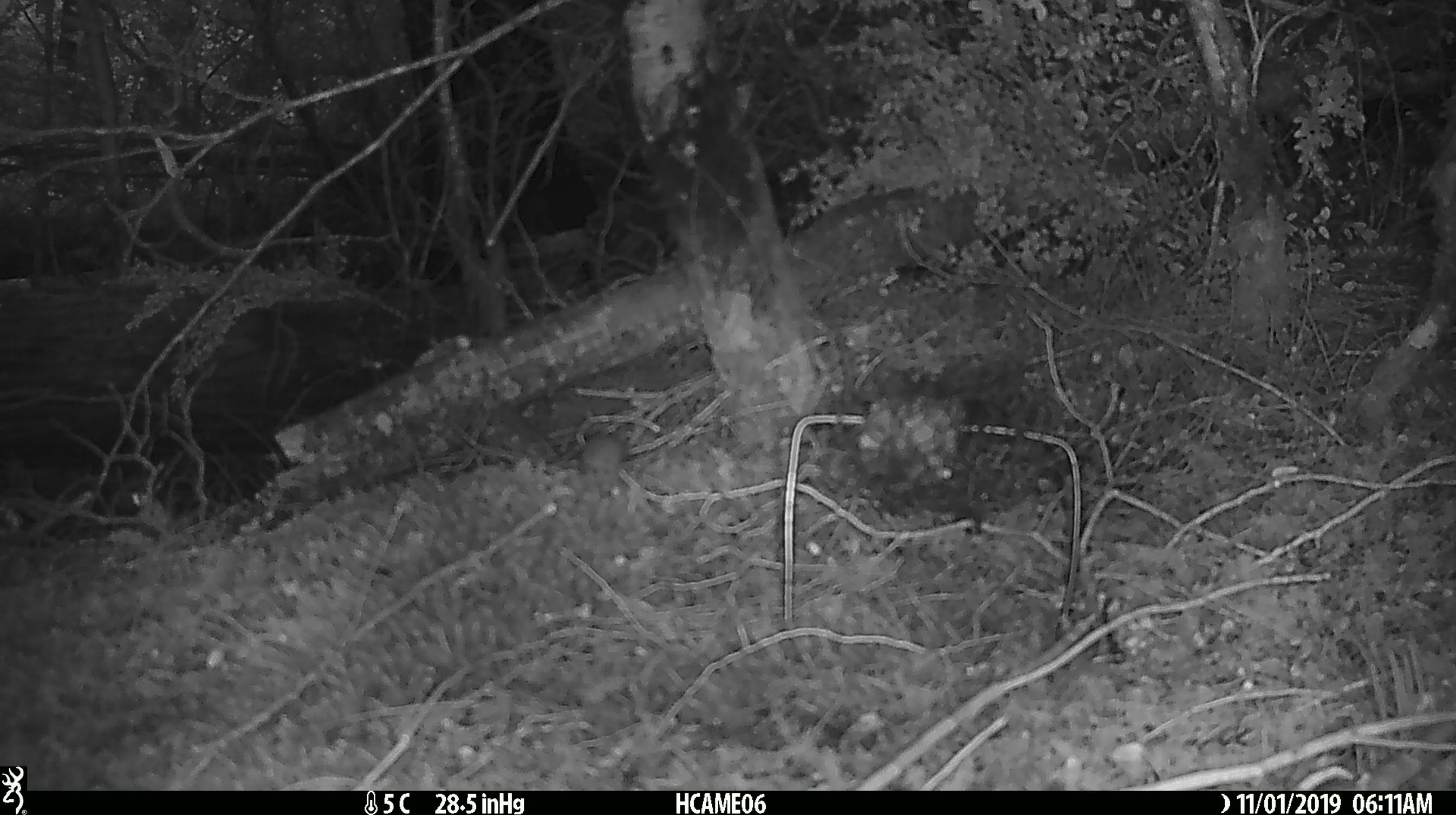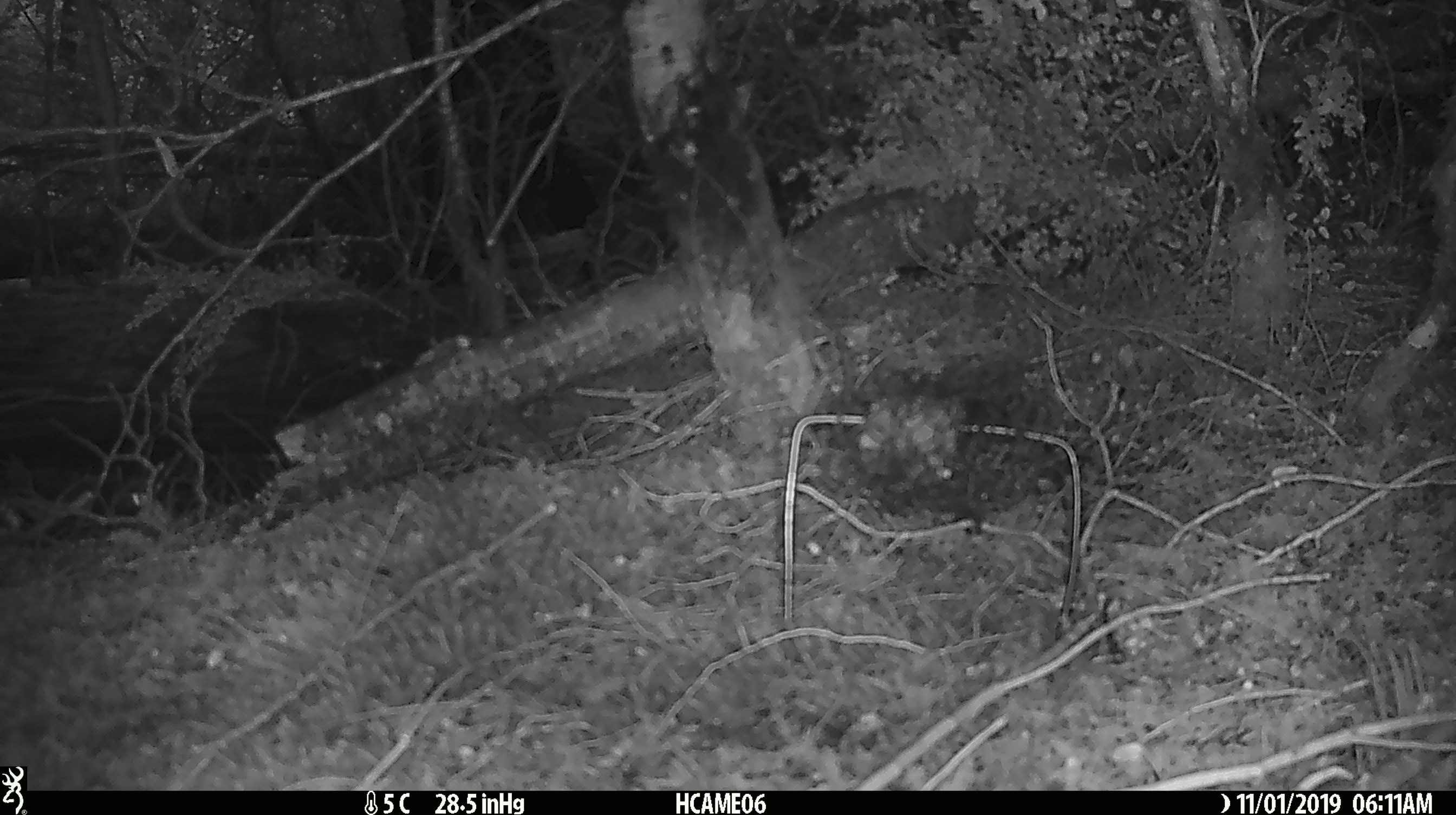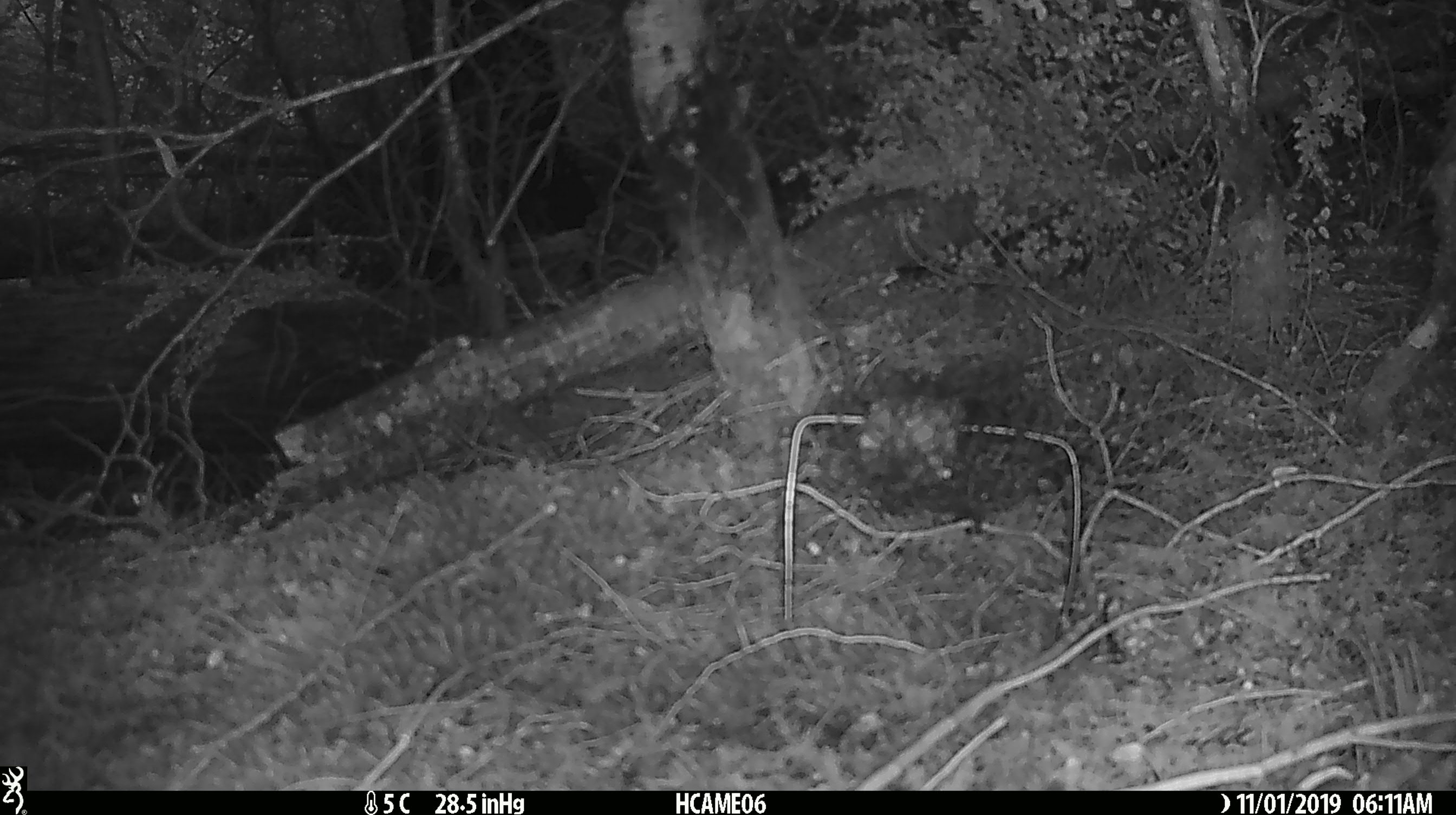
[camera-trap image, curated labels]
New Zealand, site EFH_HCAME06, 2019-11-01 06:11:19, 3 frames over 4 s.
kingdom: Animalia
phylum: Chordata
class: Mammalia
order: Rodentia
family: Muridae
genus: Mus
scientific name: Mus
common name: mouse